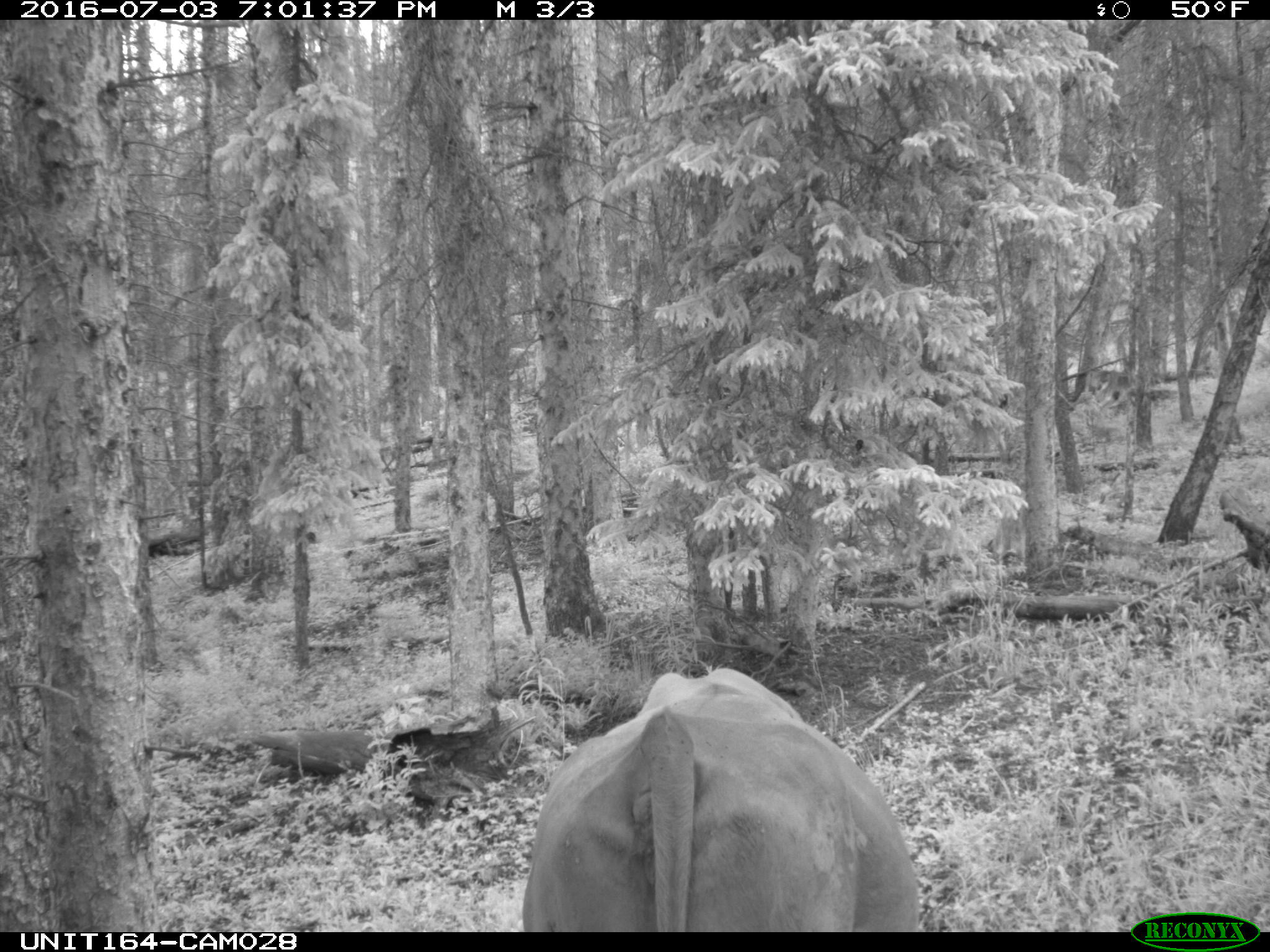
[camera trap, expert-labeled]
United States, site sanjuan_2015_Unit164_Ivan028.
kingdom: Animalia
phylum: Chordata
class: Mammalia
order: Artiodactyla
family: Bovidae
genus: Bos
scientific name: Bos taurus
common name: domestic cow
Bos taurus (domestic cow).